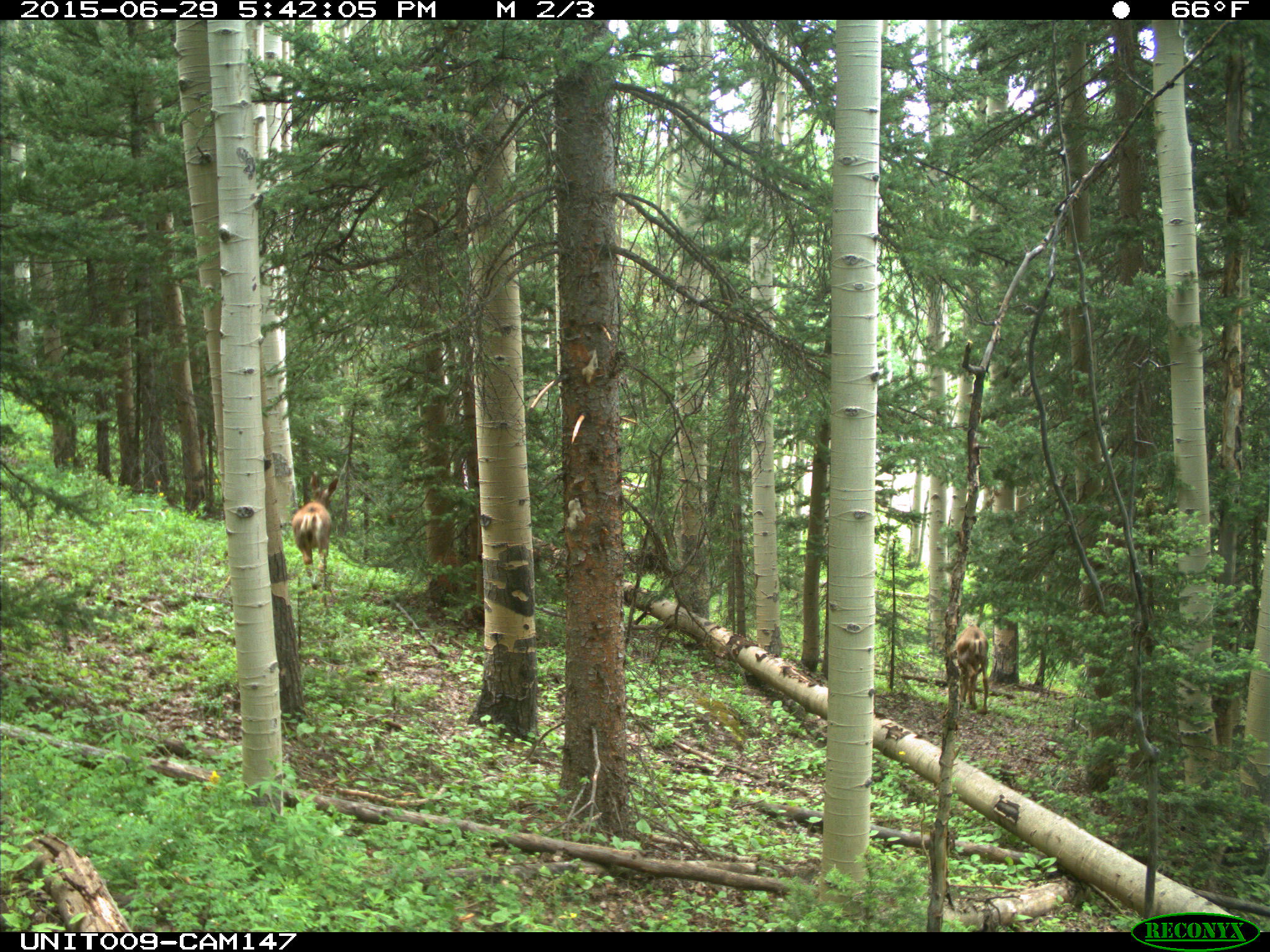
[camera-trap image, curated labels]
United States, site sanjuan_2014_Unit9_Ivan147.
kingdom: Animalia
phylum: Chordata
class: Mammalia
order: Artiodactyla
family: Cervidae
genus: Odocoileus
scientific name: Odocoileus hemionus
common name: mule deer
Odocoileus hemionus (mule deer).